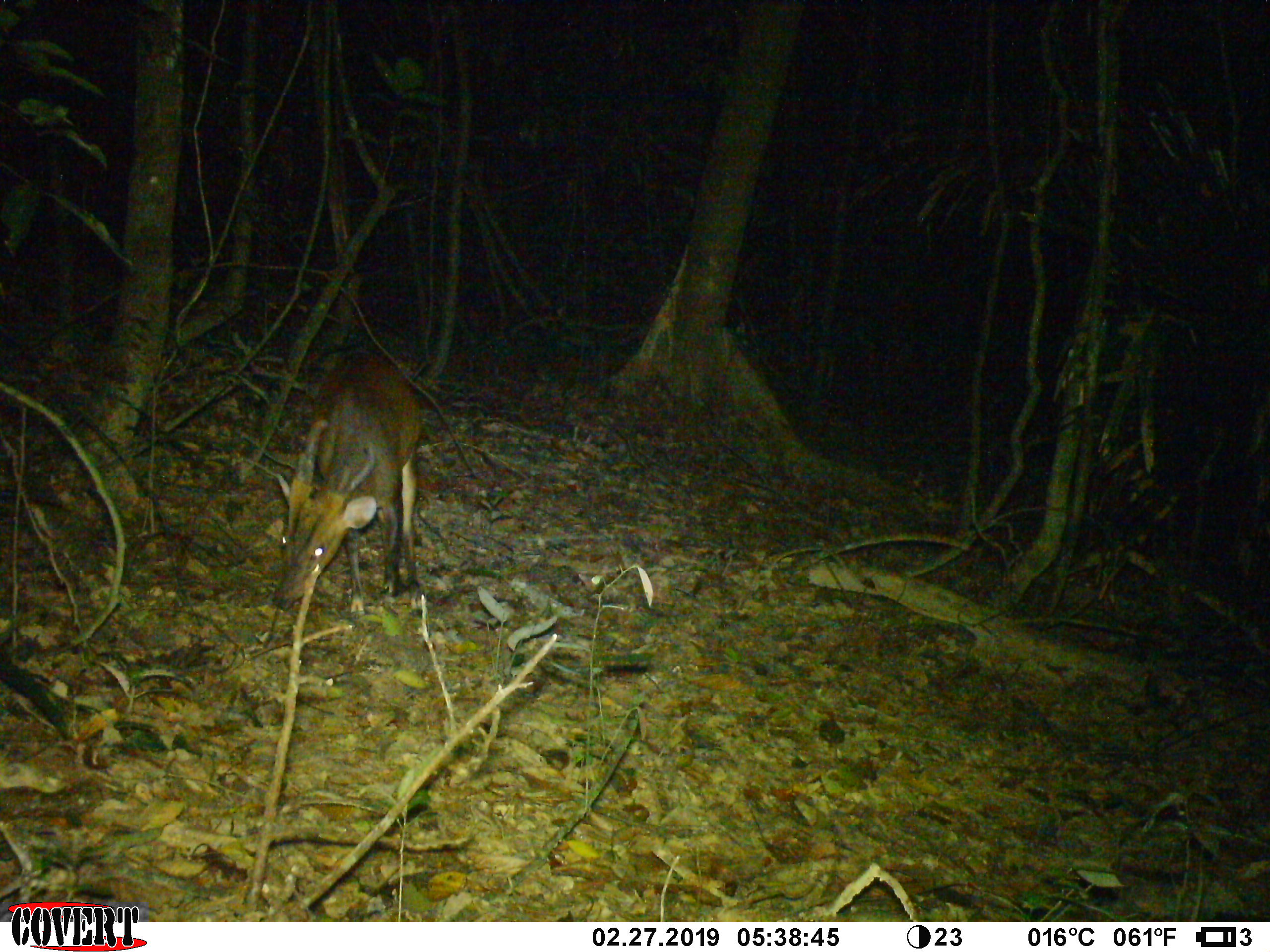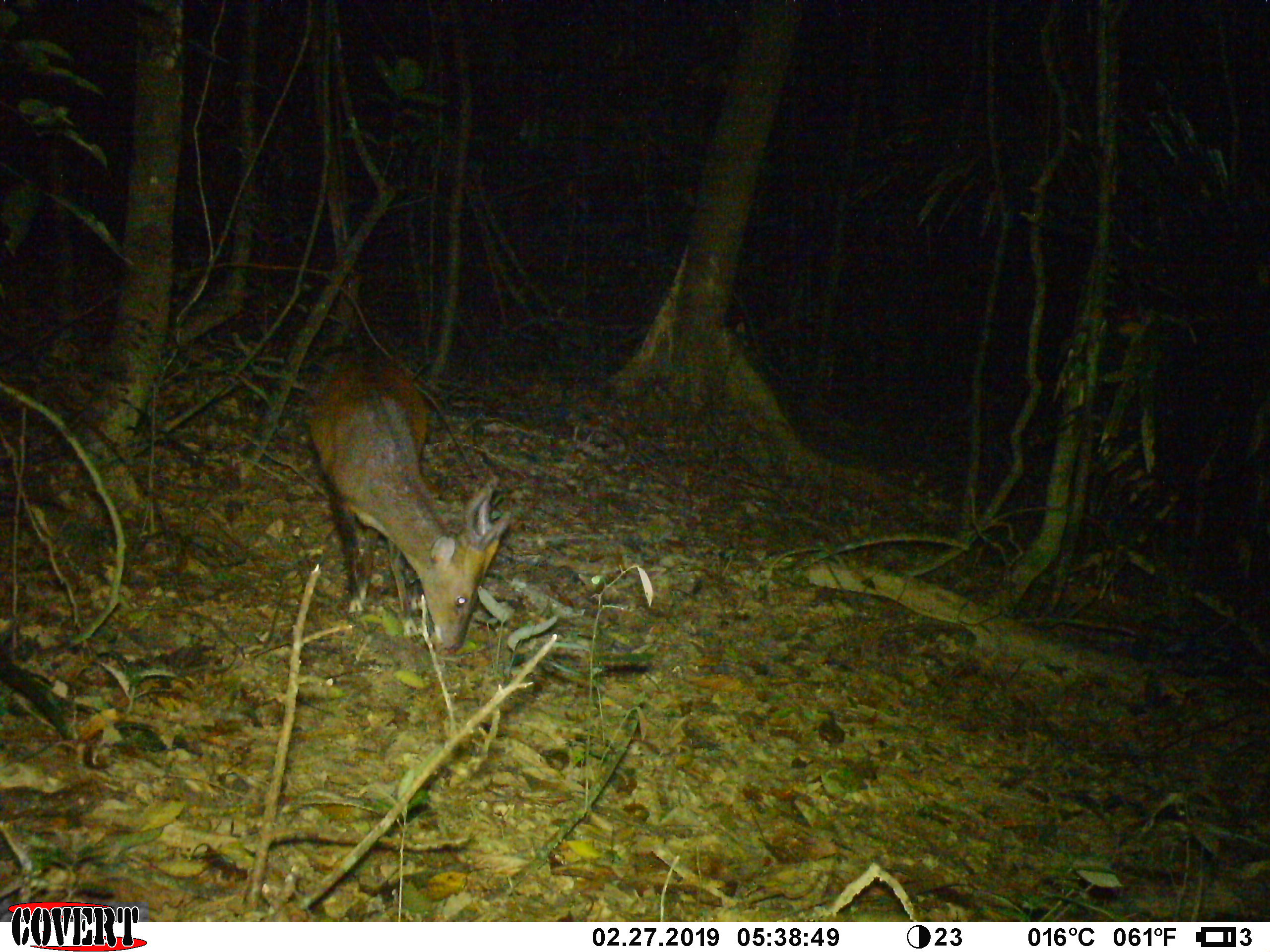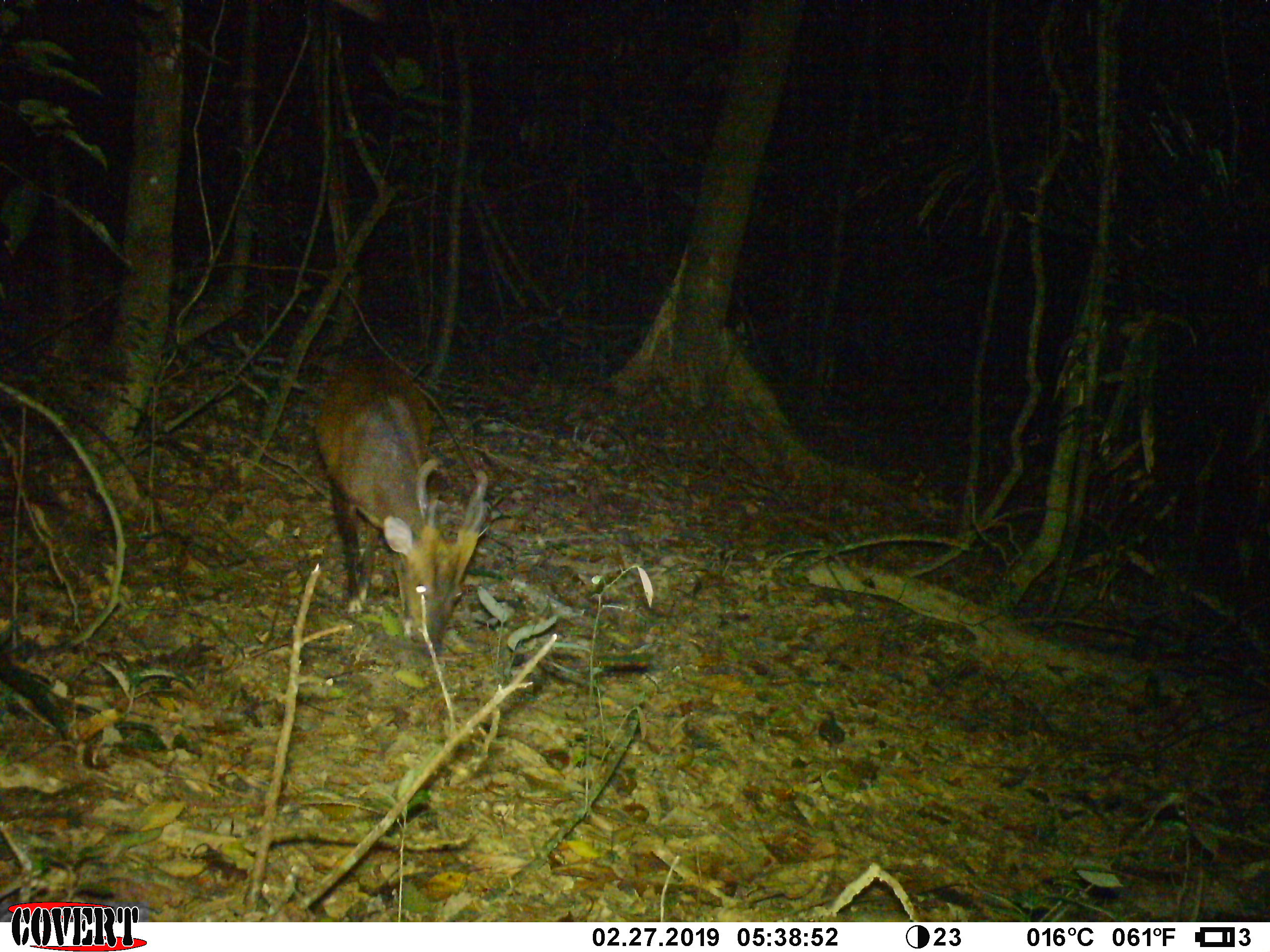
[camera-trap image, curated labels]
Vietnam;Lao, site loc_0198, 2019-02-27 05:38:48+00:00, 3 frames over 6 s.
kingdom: Animalia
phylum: Chordata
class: Mammalia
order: Artiodactyla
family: Cervidae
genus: Muntiacus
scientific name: Muntiacus vuquangensis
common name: large-antlered muntjac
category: large antlered muntjac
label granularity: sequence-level